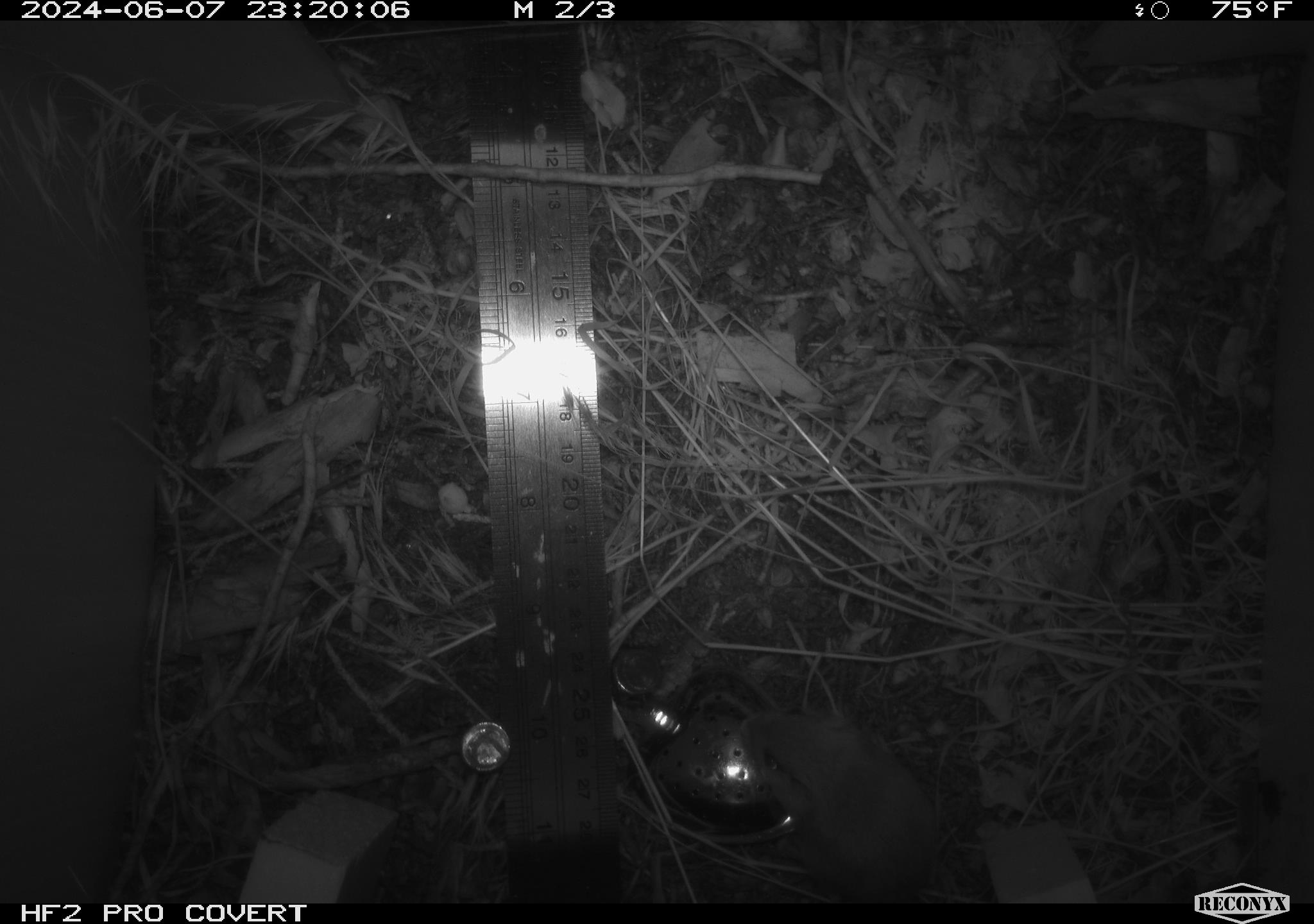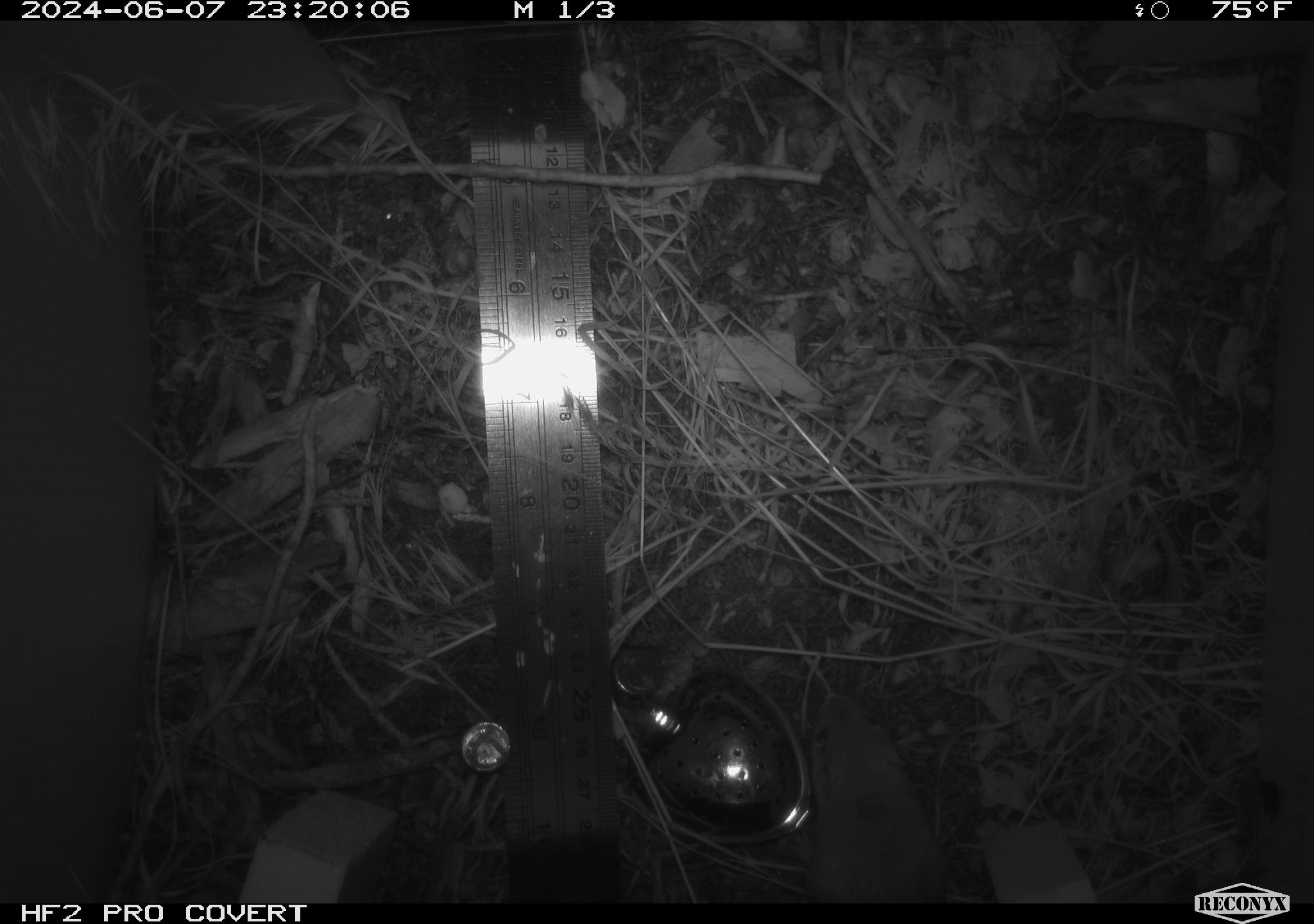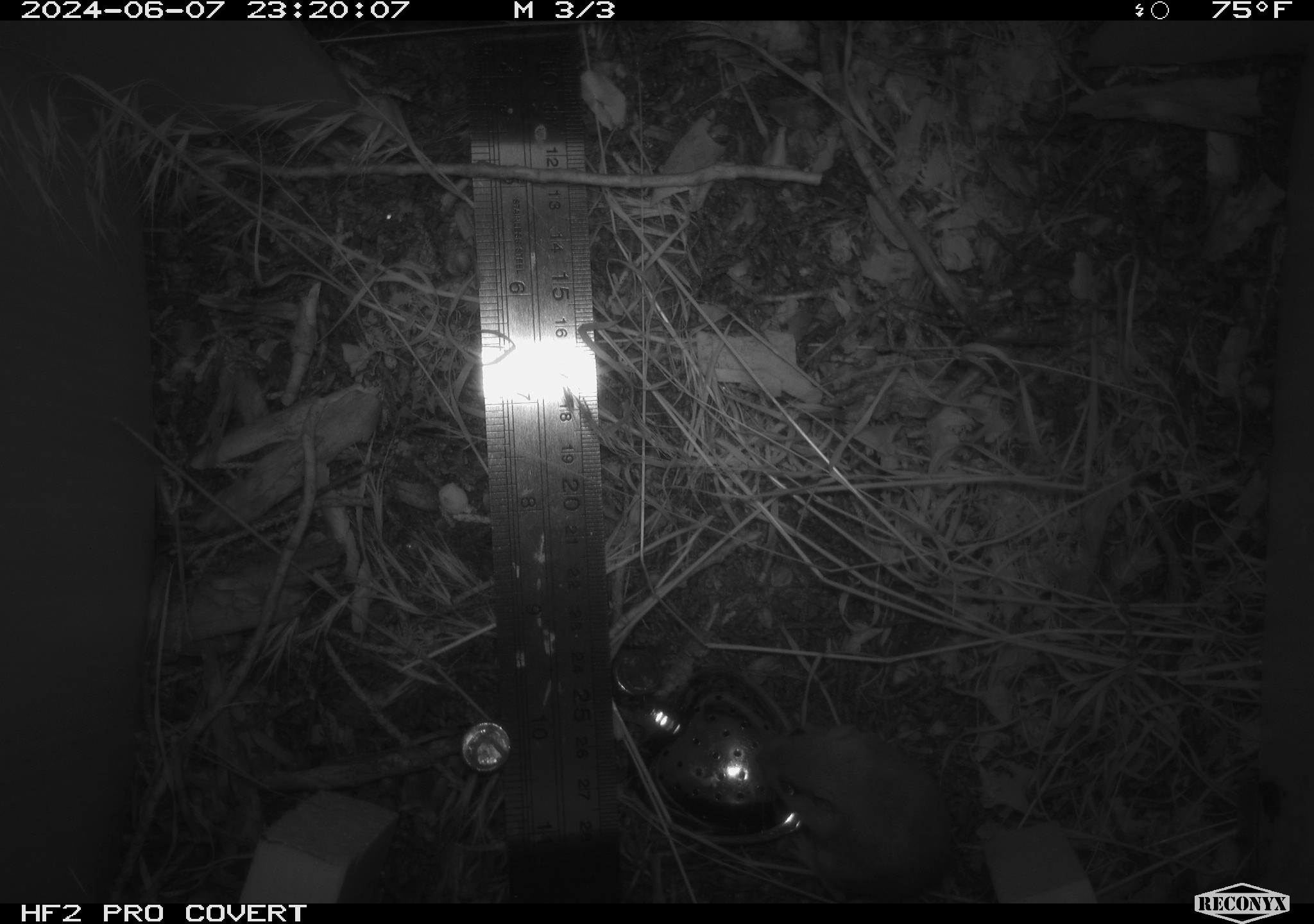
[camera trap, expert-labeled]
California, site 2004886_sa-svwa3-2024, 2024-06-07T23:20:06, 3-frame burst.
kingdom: Animalia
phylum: Chordata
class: Mammalia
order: Rodentia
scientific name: Rodentia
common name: mouse species